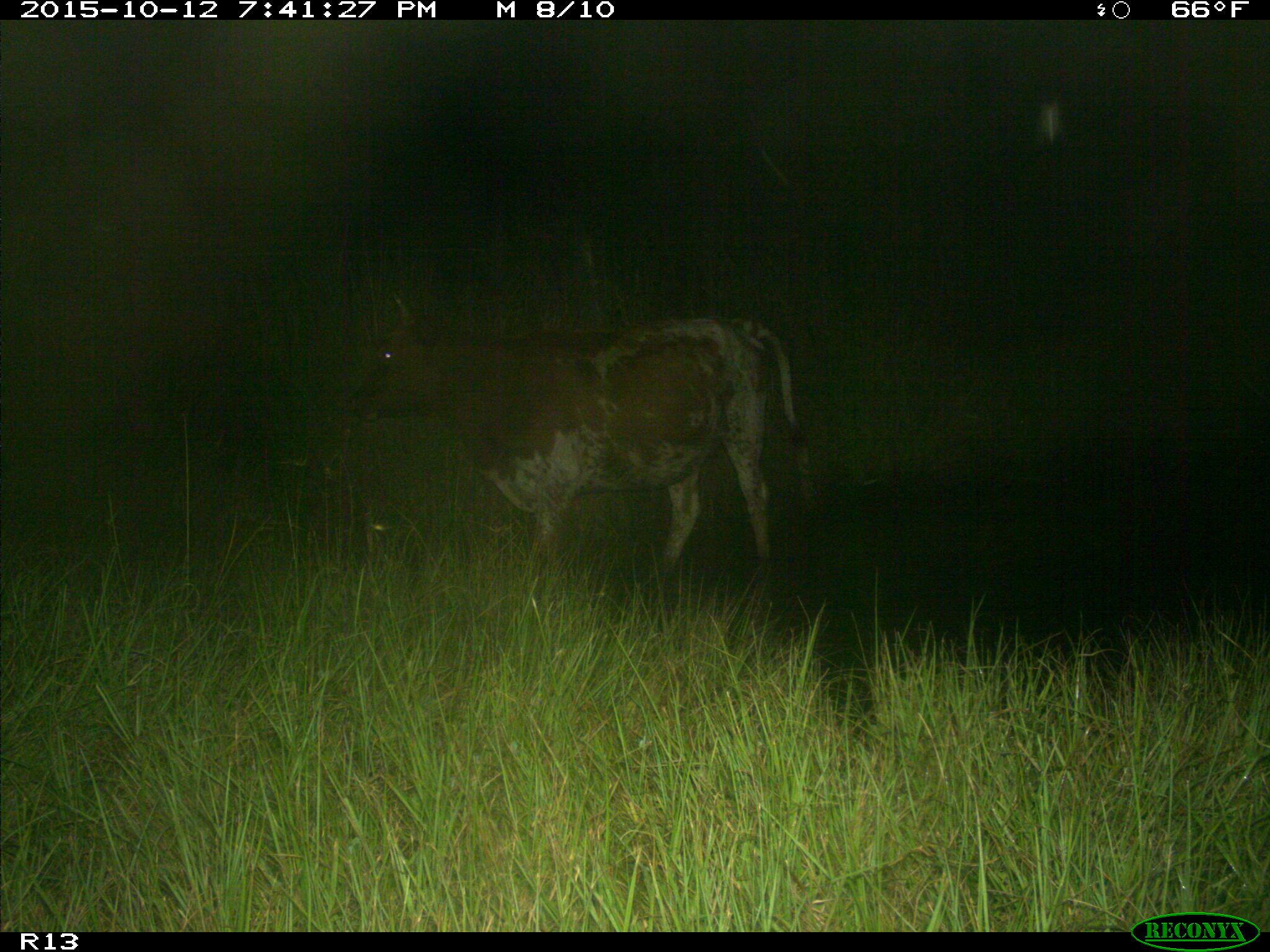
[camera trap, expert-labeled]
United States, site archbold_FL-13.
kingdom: Animalia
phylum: Chordata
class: Mammalia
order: Artiodactyla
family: Bovidae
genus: Bos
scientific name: Bos taurus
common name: domestic cow